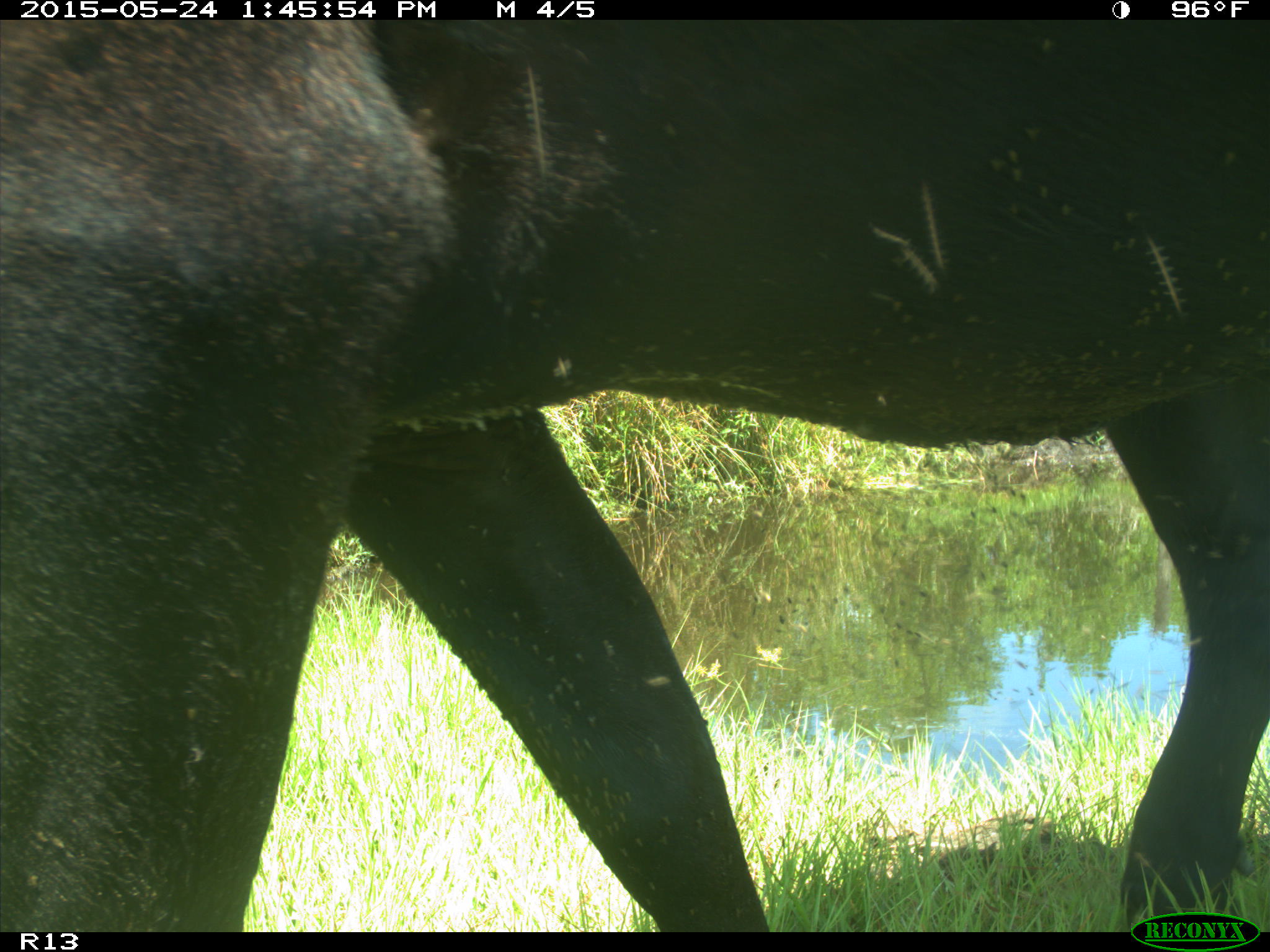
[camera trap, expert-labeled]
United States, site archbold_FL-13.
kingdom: Animalia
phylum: Chordata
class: Mammalia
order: Artiodactyla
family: Bovidae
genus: Bos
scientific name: Bos taurus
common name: domestic cow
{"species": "Bos taurus (domestic cow)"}